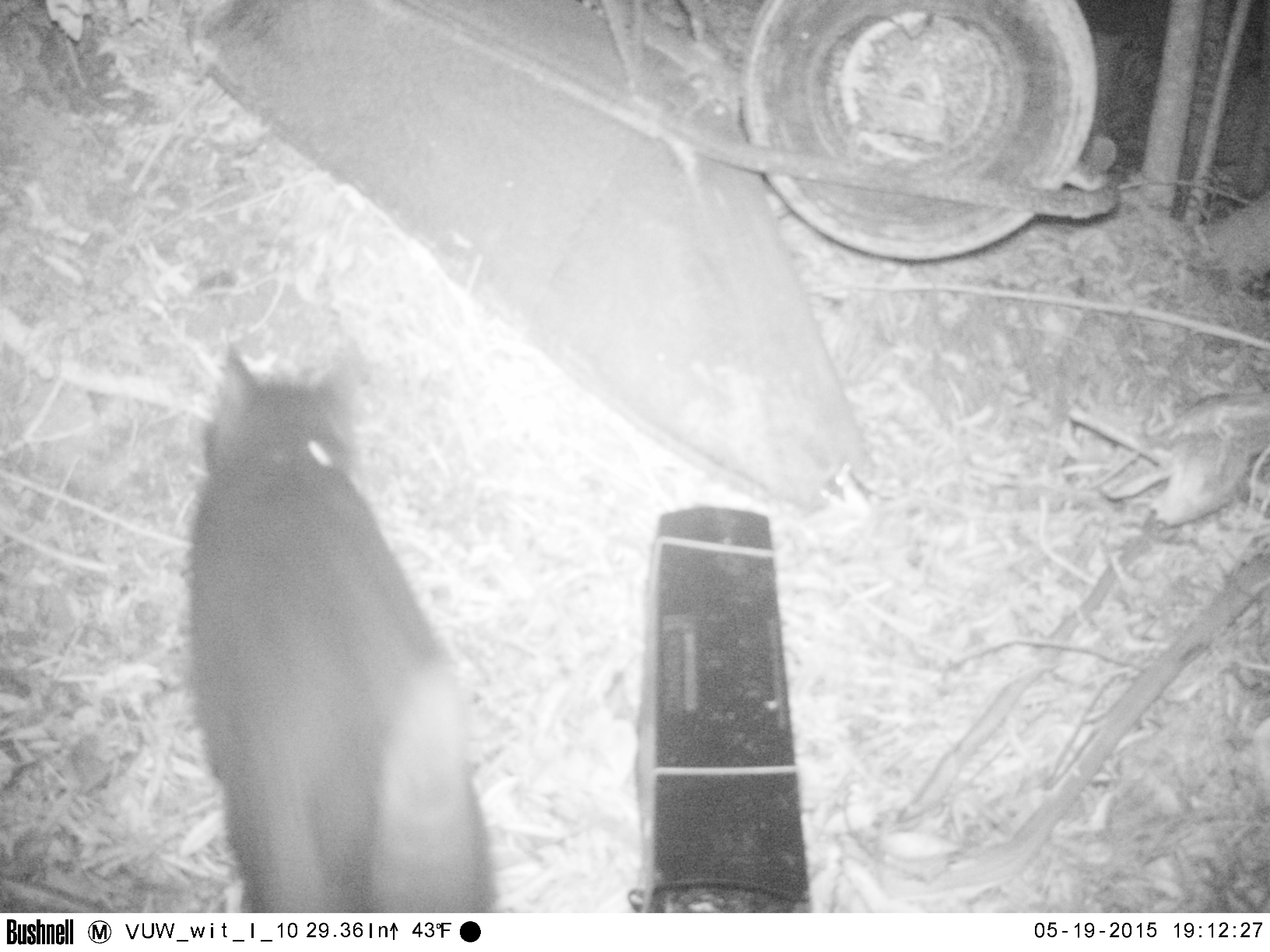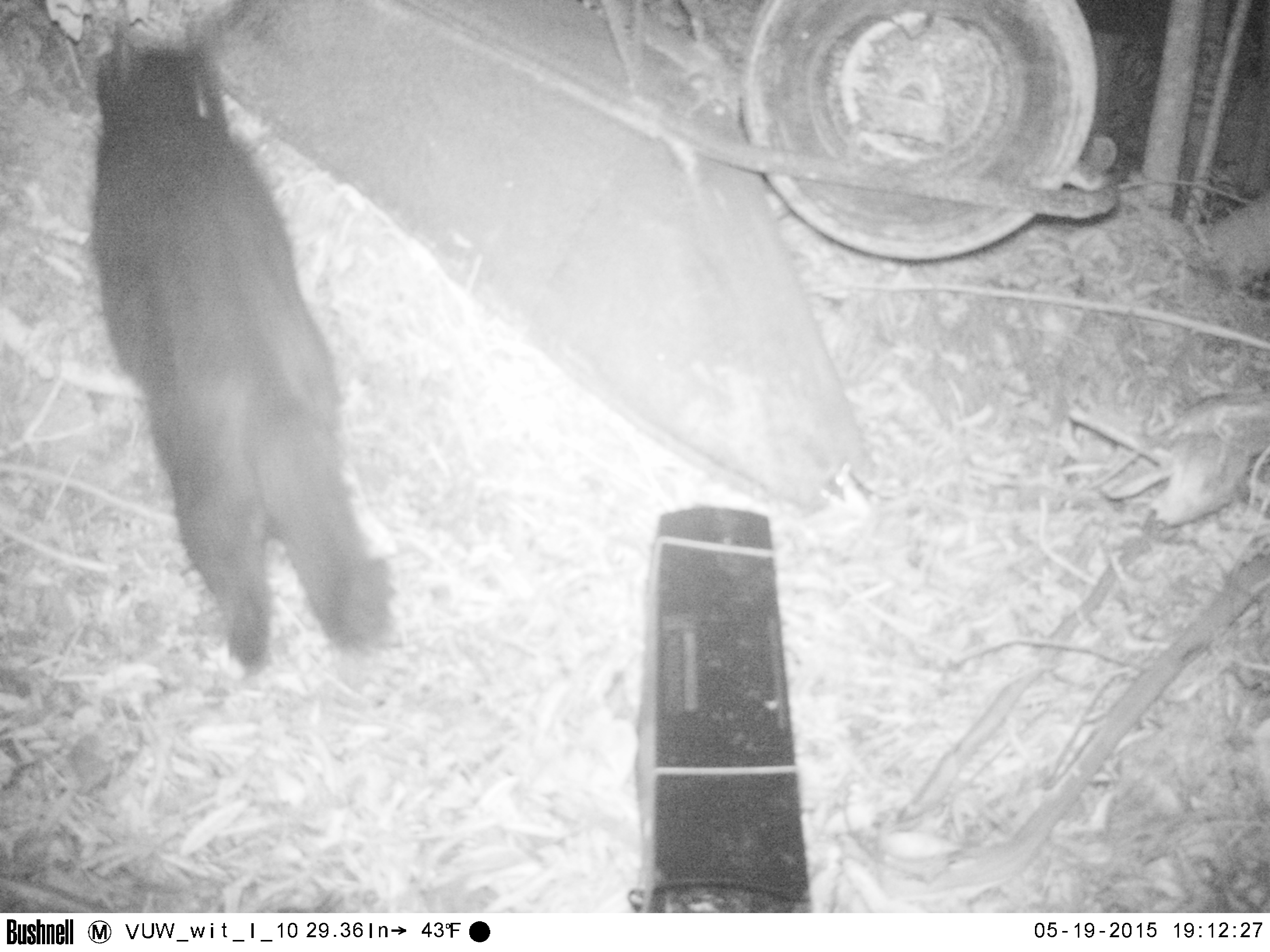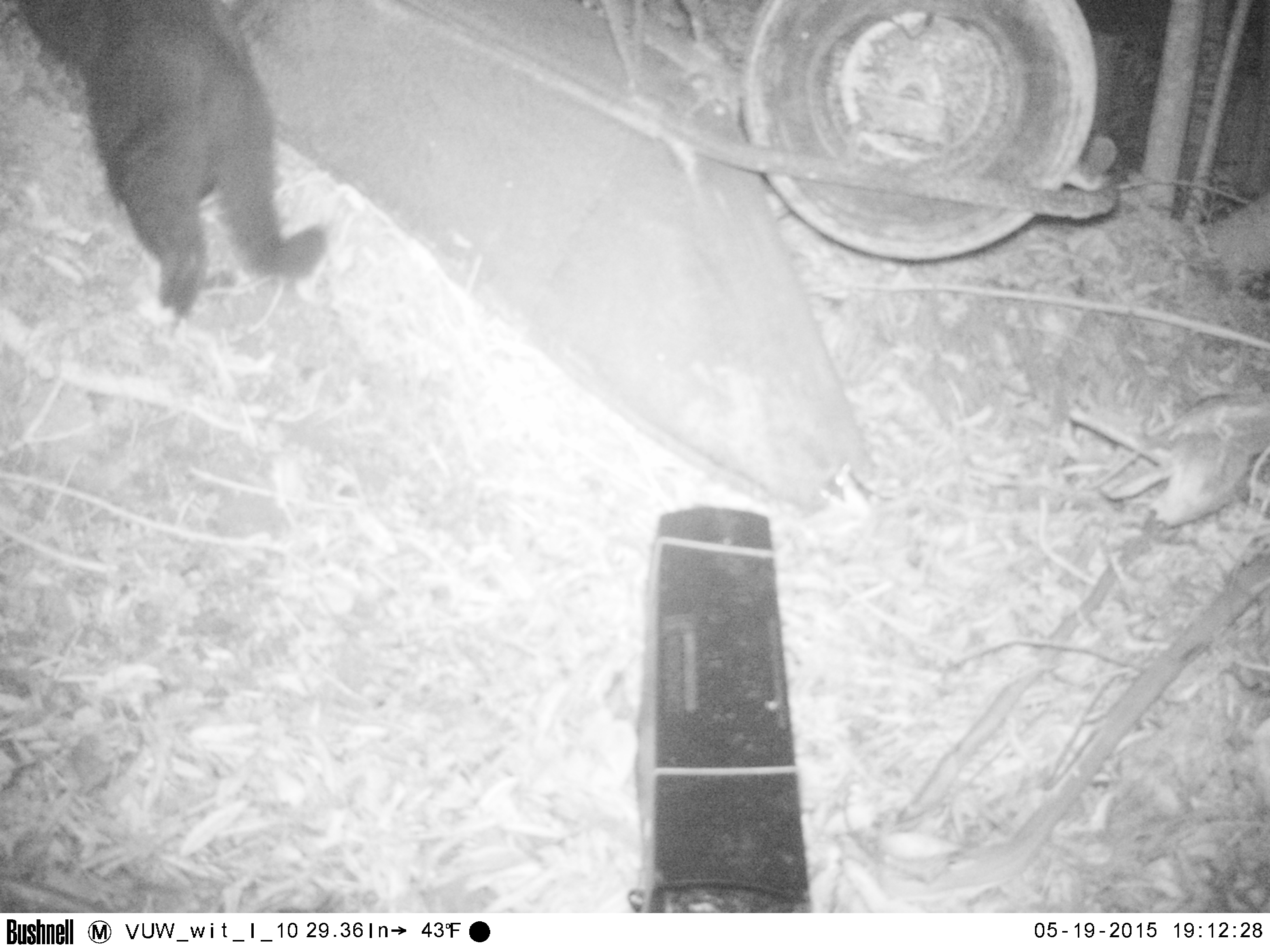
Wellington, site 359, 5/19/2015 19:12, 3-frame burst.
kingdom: Animalia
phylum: Chordata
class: Mammalia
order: Carnivora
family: Felidae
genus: Felis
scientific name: Felis catus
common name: cat